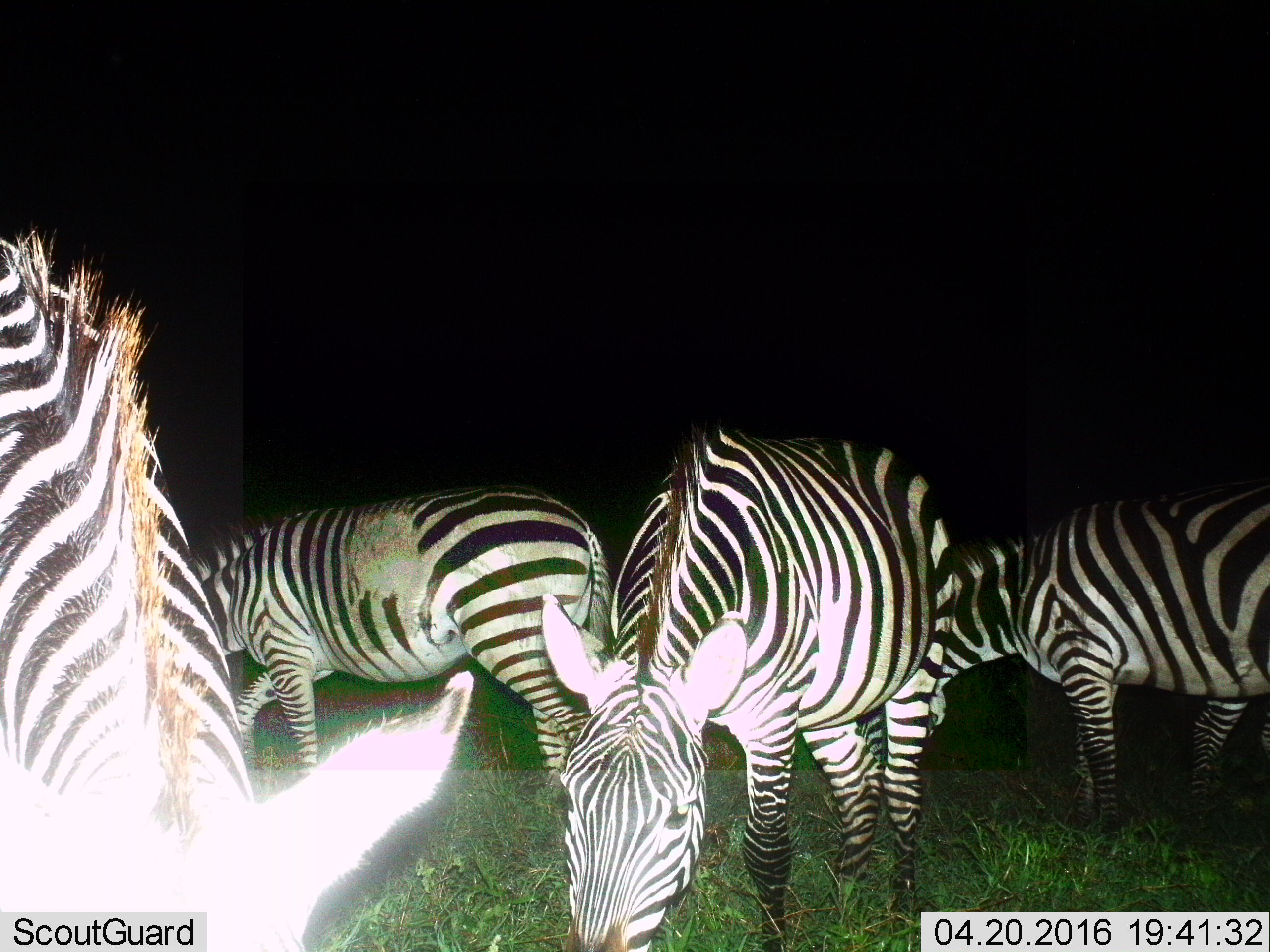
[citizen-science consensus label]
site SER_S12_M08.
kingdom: Animalia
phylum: Chordata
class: Mammalia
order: Perissodactyla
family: Equidae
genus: Equus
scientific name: Equus quagga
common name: plains zebra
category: zebraplains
Zebraplains (plains zebra) (Equus quagga), count 4. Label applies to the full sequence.